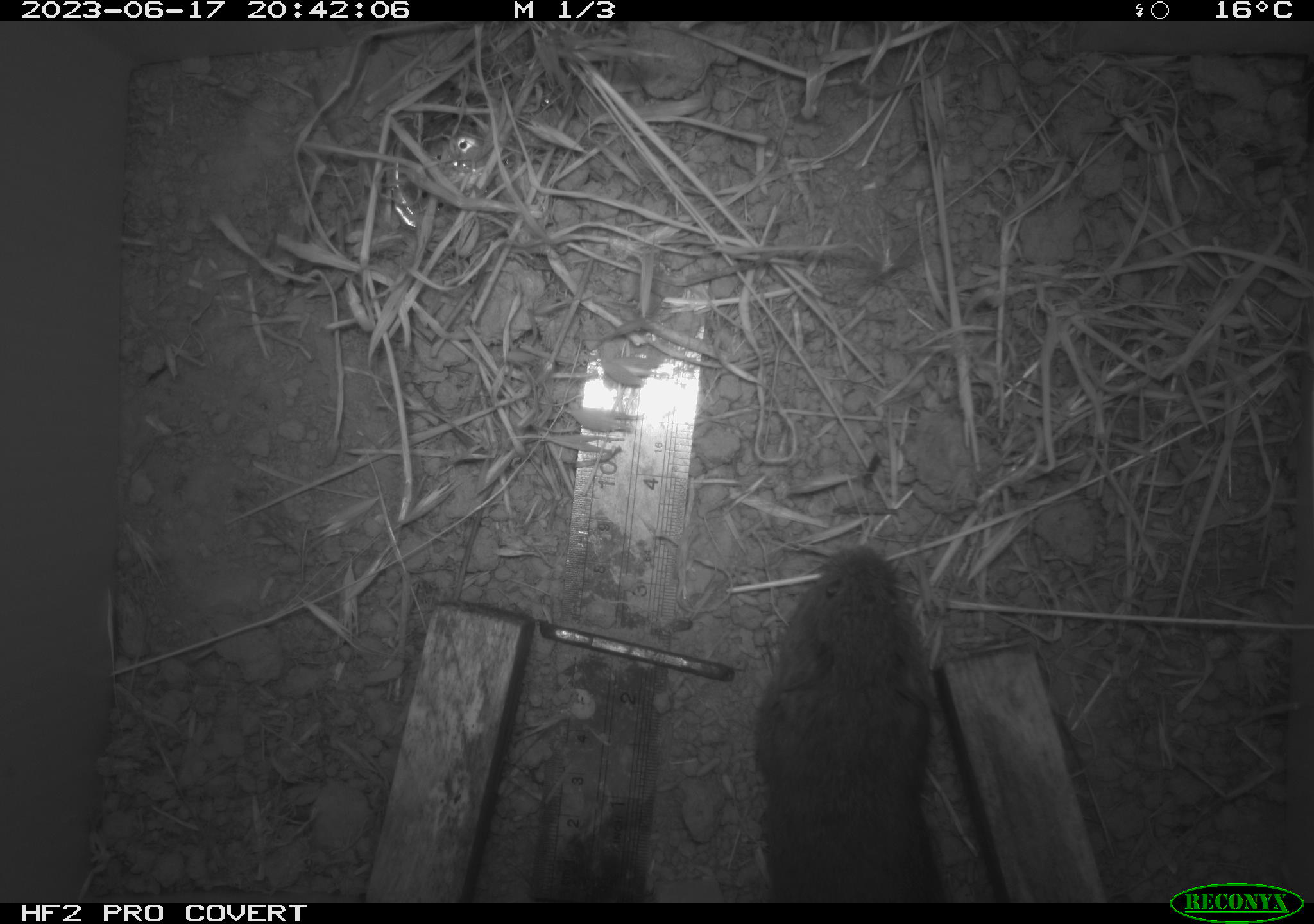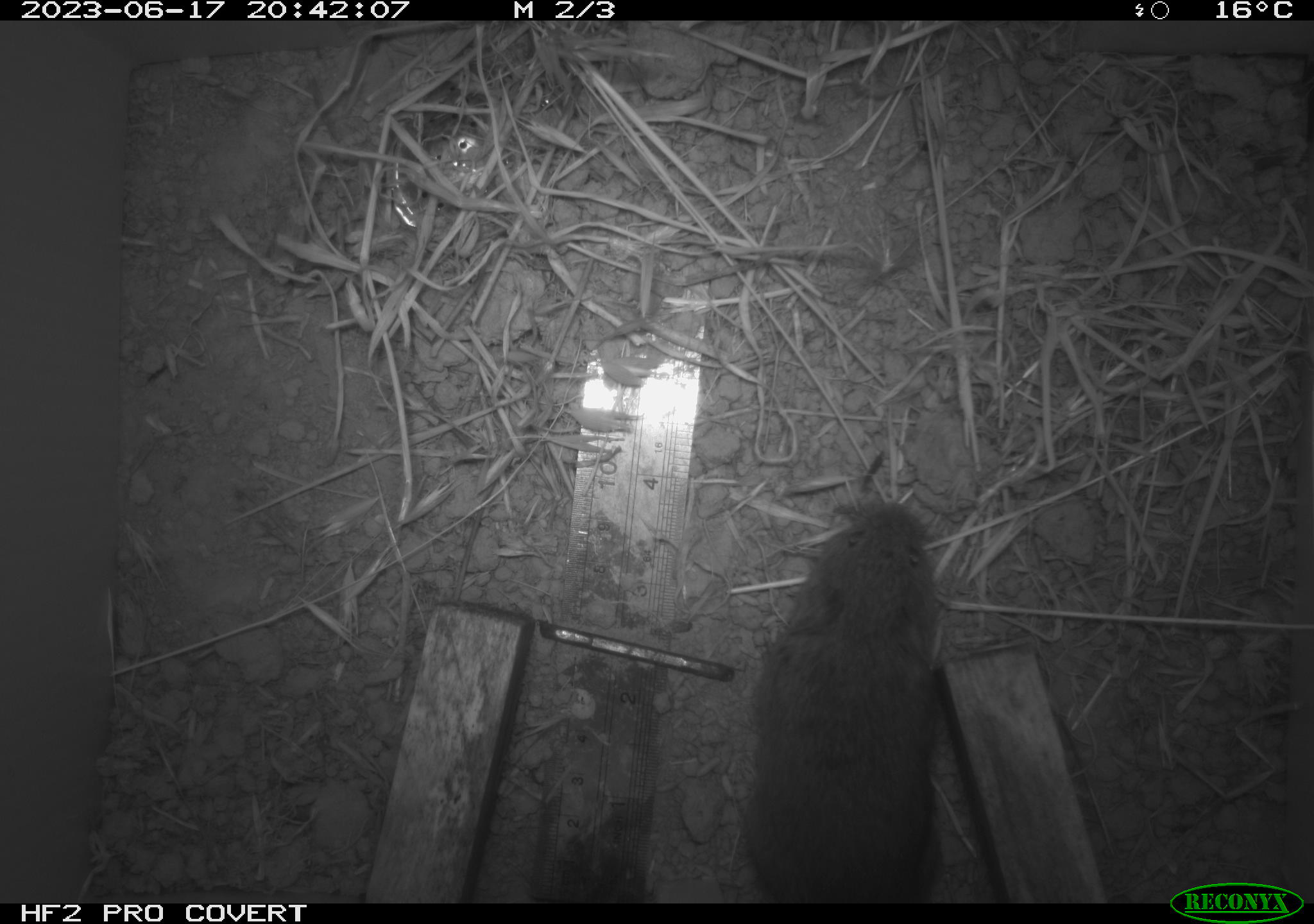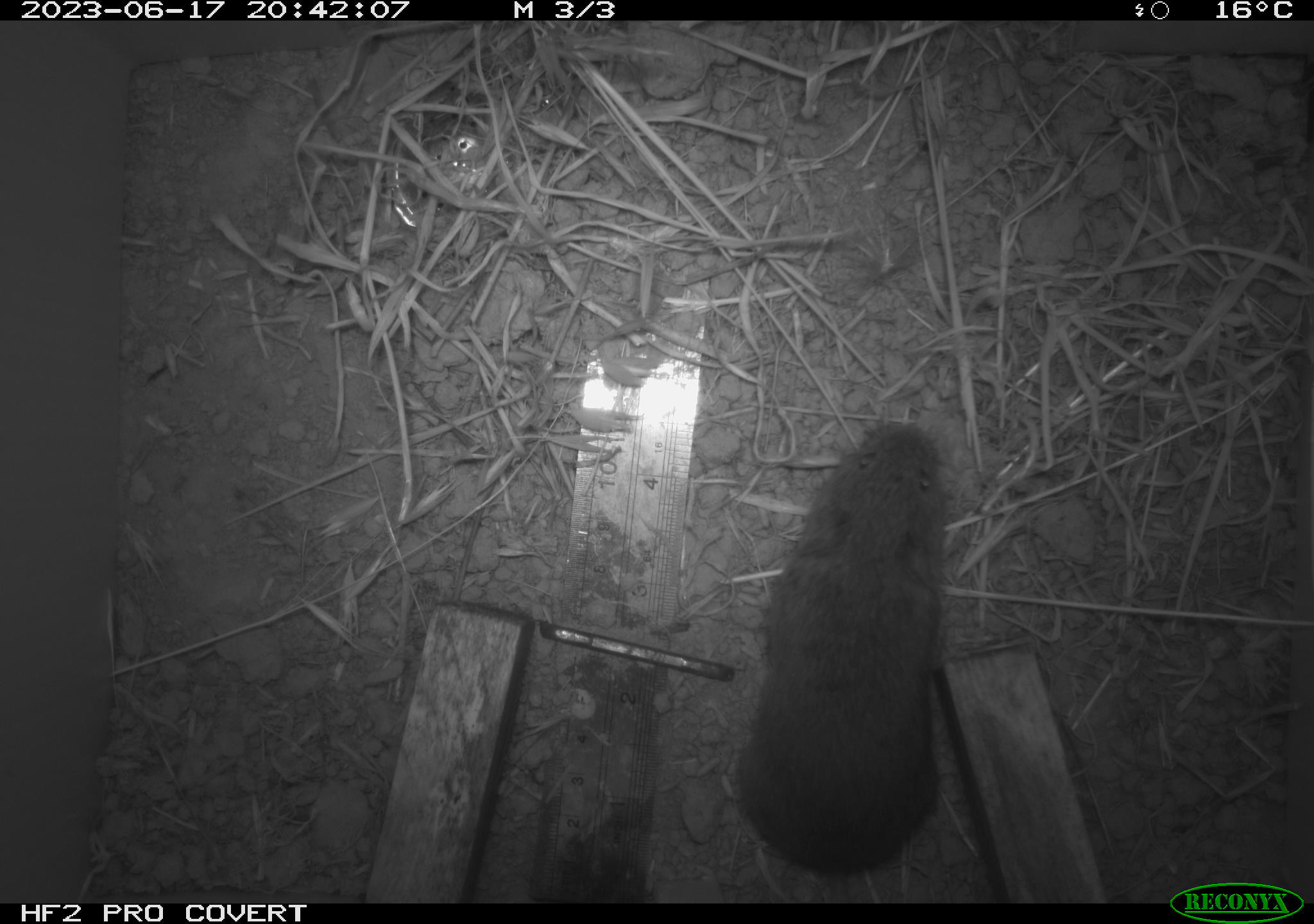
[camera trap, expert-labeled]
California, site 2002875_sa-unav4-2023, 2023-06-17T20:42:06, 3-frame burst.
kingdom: Animalia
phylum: Chordata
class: Mammalia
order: Rodentia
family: Cricetidae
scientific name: Arvicolinae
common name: voles, lemmings, and muskrats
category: arvicolinae subfamily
Arvicolinae subfamily (voles, lemmings, and muskrats) (Arvicolinae).